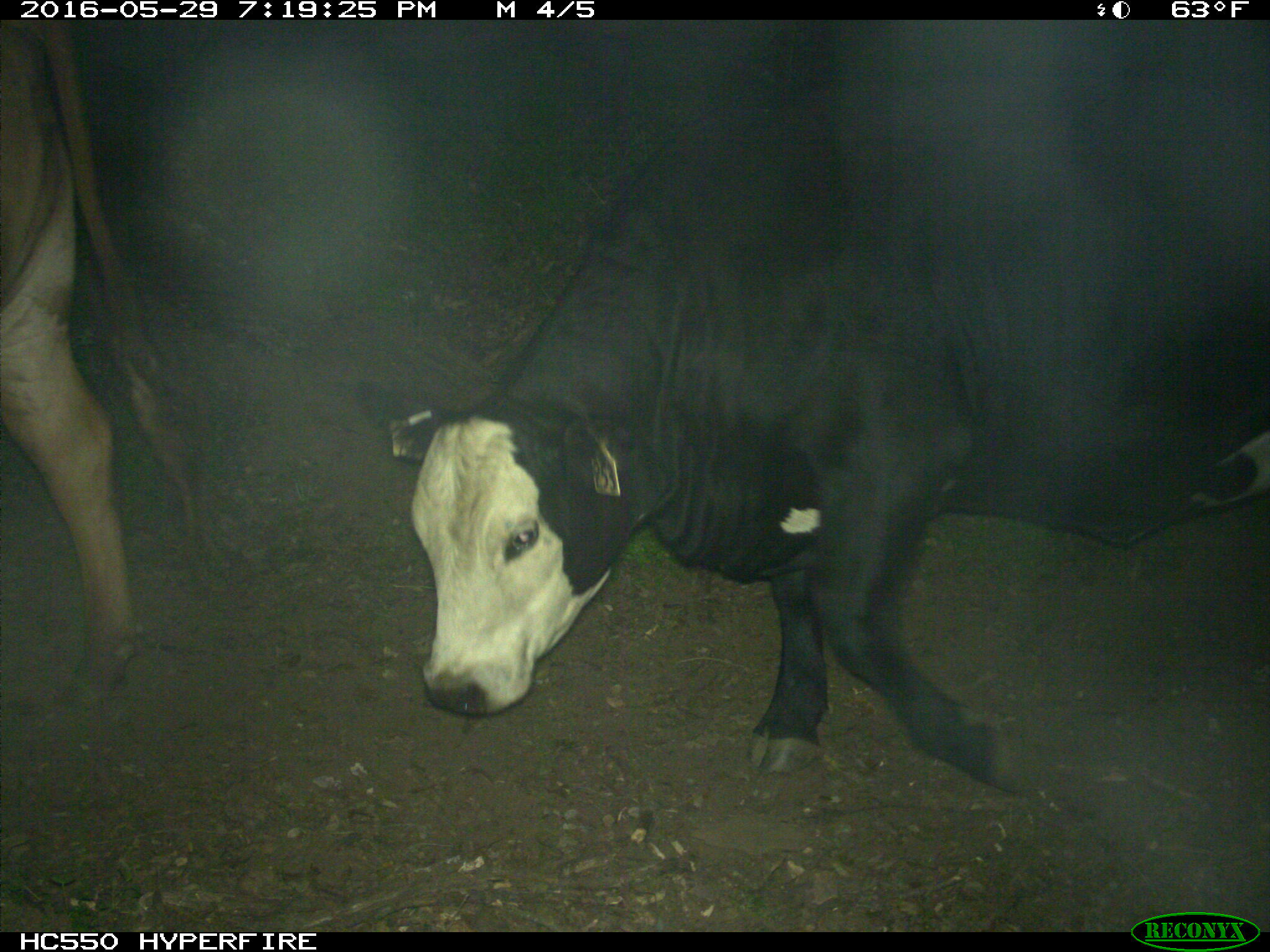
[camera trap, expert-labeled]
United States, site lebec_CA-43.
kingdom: Animalia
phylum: Chordata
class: Mammalia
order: Artiodactyla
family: Bovidae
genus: Bos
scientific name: Bos taurus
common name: domestic cow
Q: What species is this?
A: Bos taurus (domestic cow).